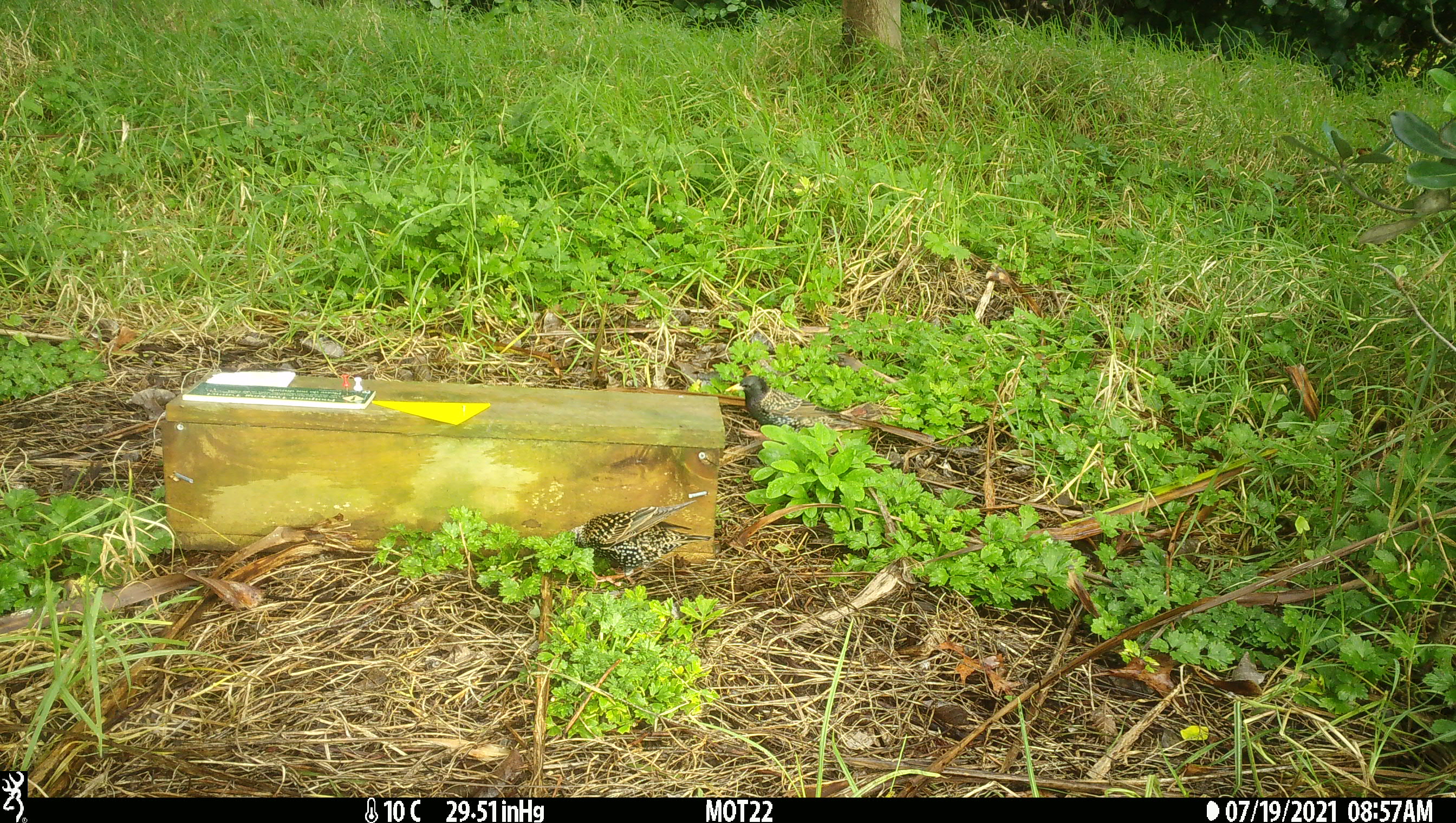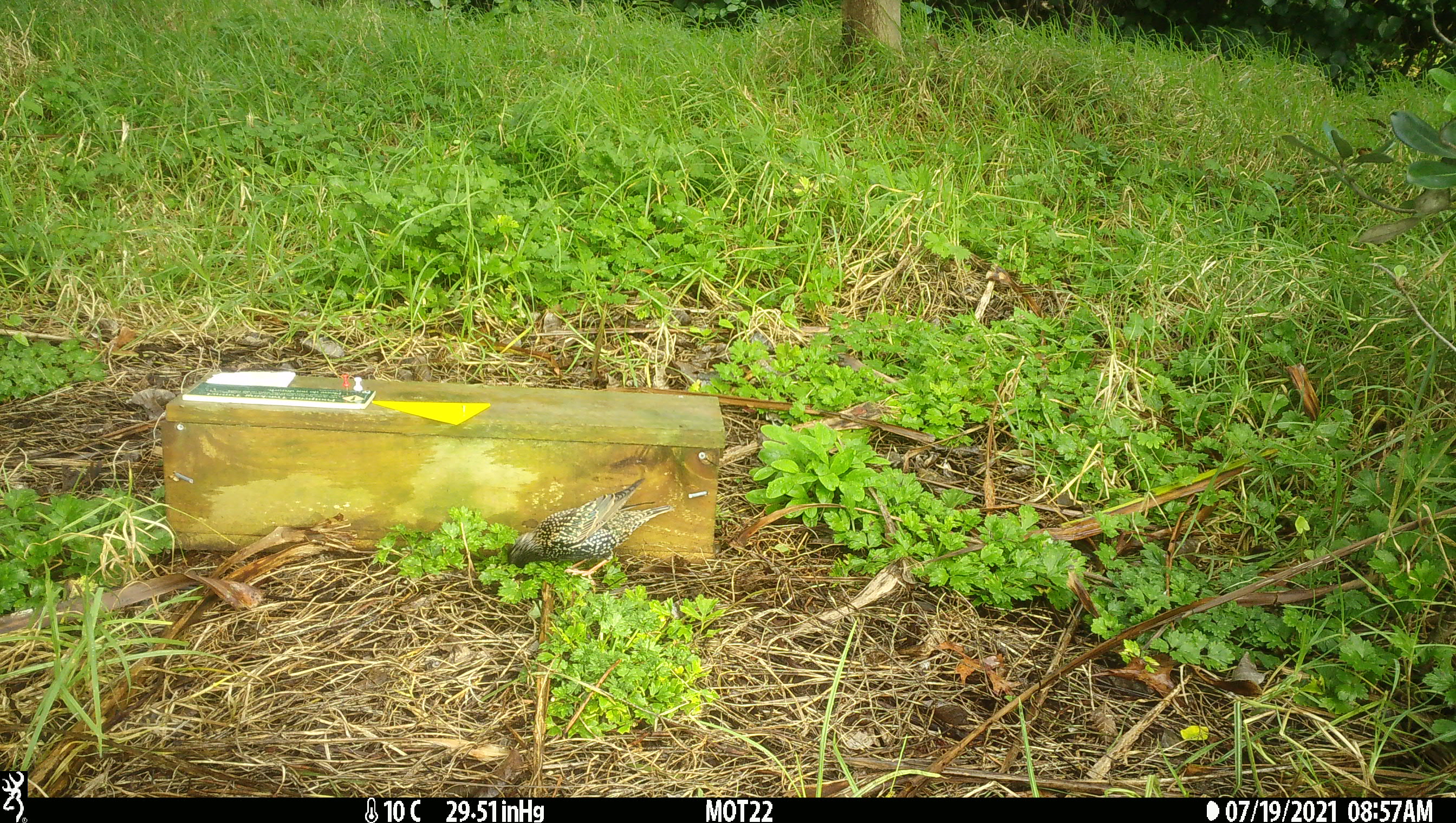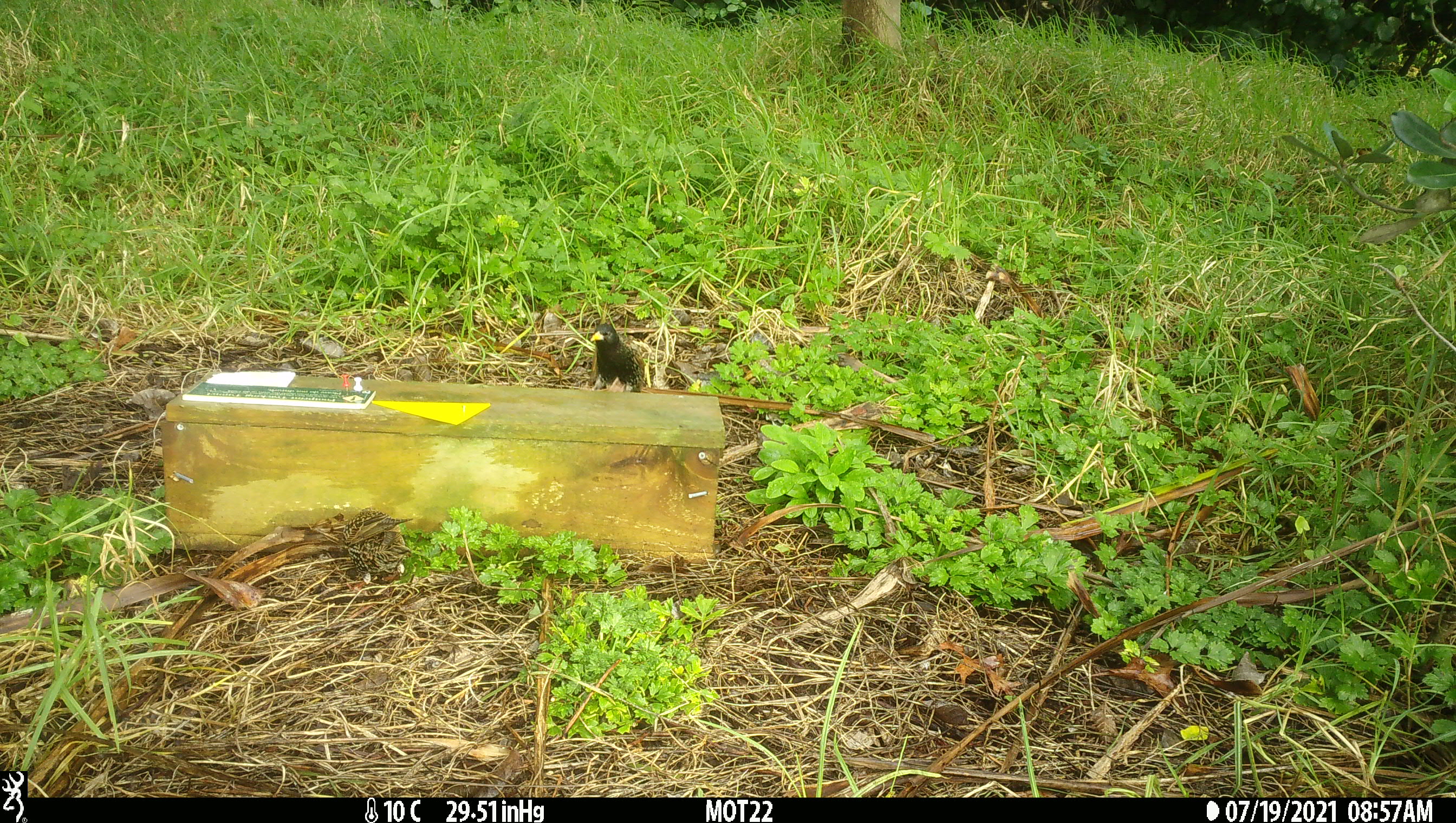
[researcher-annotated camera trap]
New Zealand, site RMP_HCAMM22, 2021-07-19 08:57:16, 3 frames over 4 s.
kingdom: Animalia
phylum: Chordata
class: Aves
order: Passeriformes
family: Sturnidae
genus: Sturnus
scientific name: Sturnus vulgaris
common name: european starling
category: starling